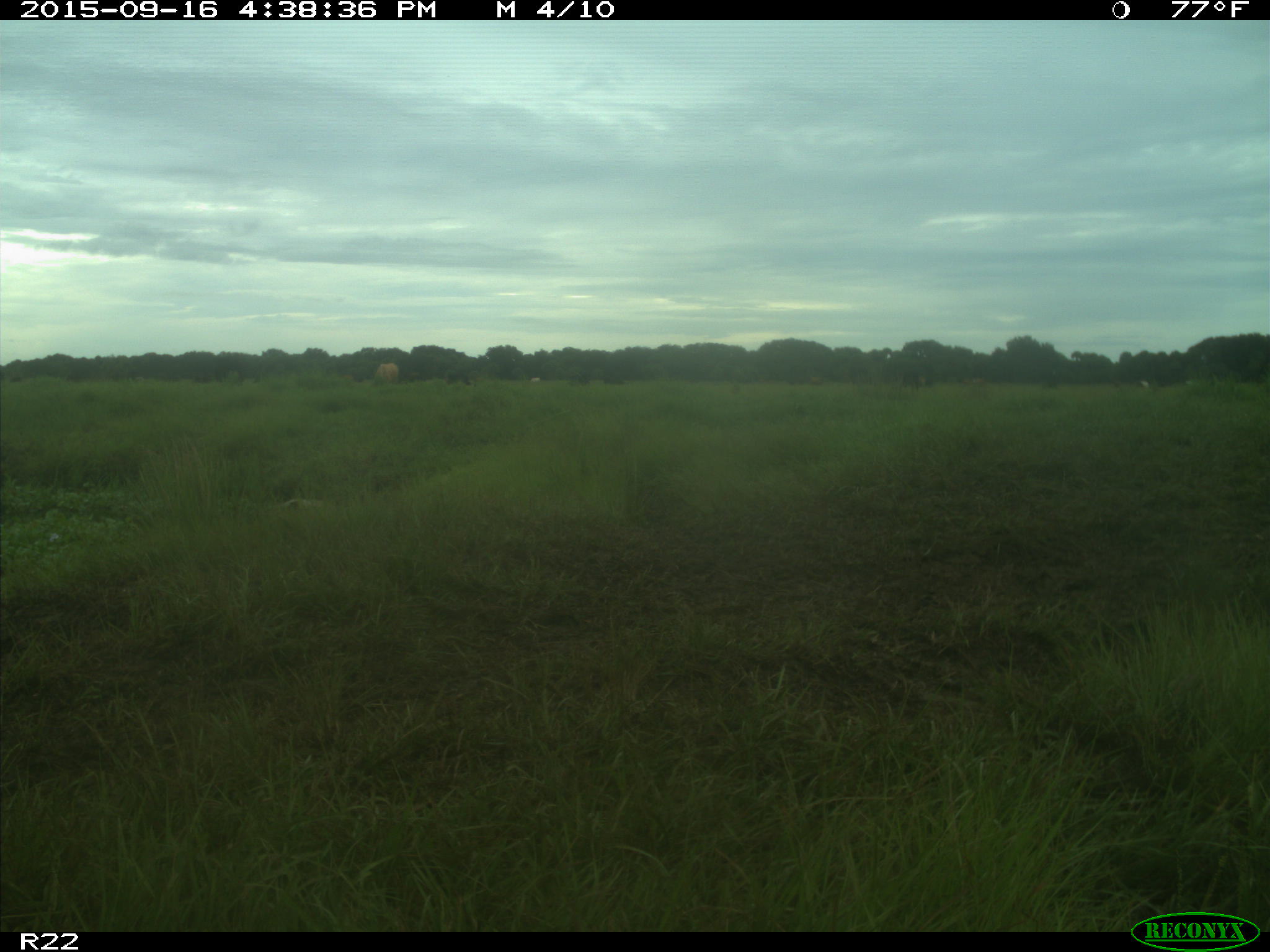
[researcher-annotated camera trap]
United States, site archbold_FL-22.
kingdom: Animalia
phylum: Chordata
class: Mammalia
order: Artiodactyla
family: Bovidae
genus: Bos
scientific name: Bos taurus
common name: domestic cow